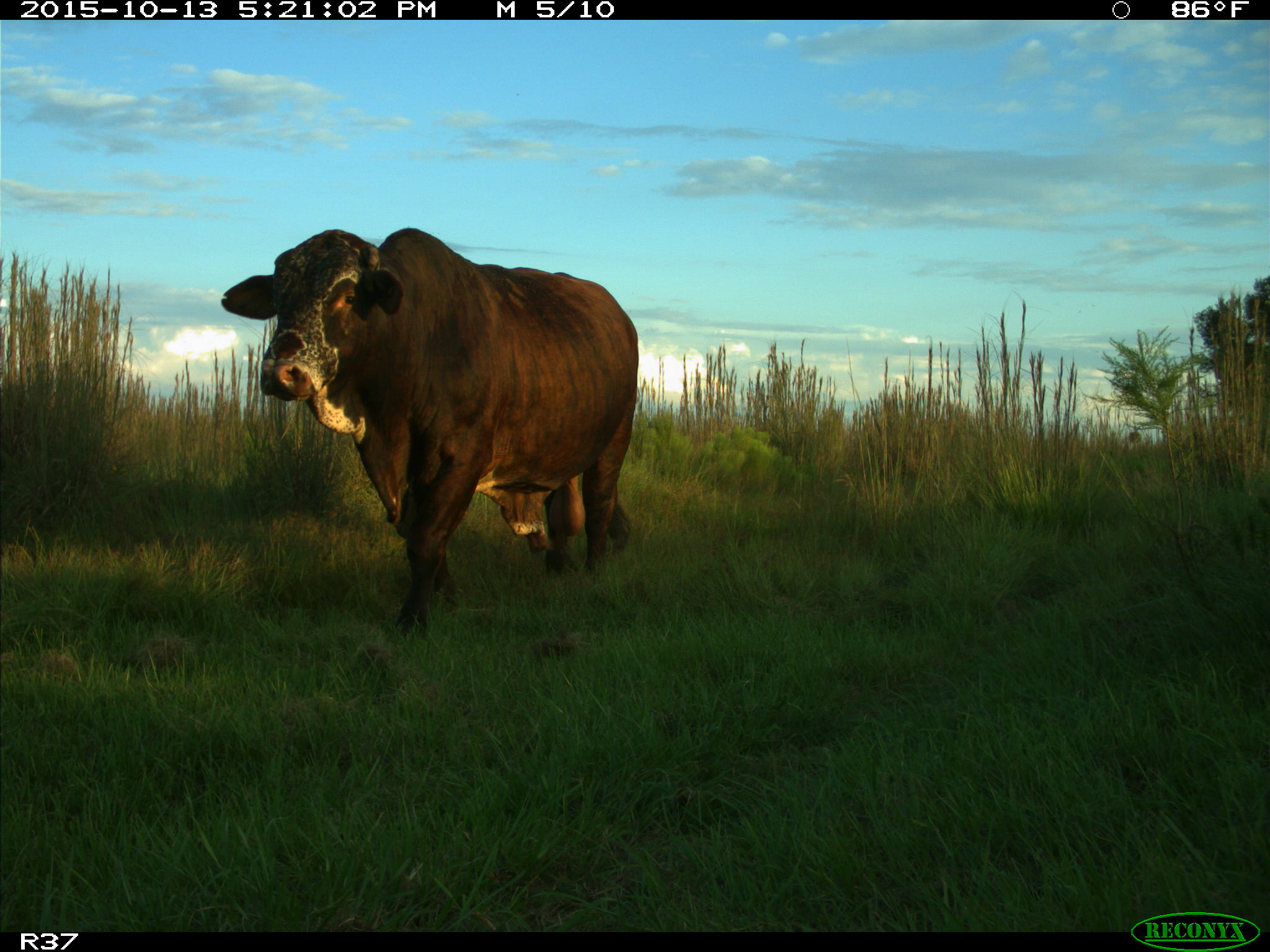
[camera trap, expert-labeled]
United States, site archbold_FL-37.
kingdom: Animalia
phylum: Chordata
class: Mammalia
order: Artiodactyla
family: Bovidae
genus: Bos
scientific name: Bos taurus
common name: domestic cow